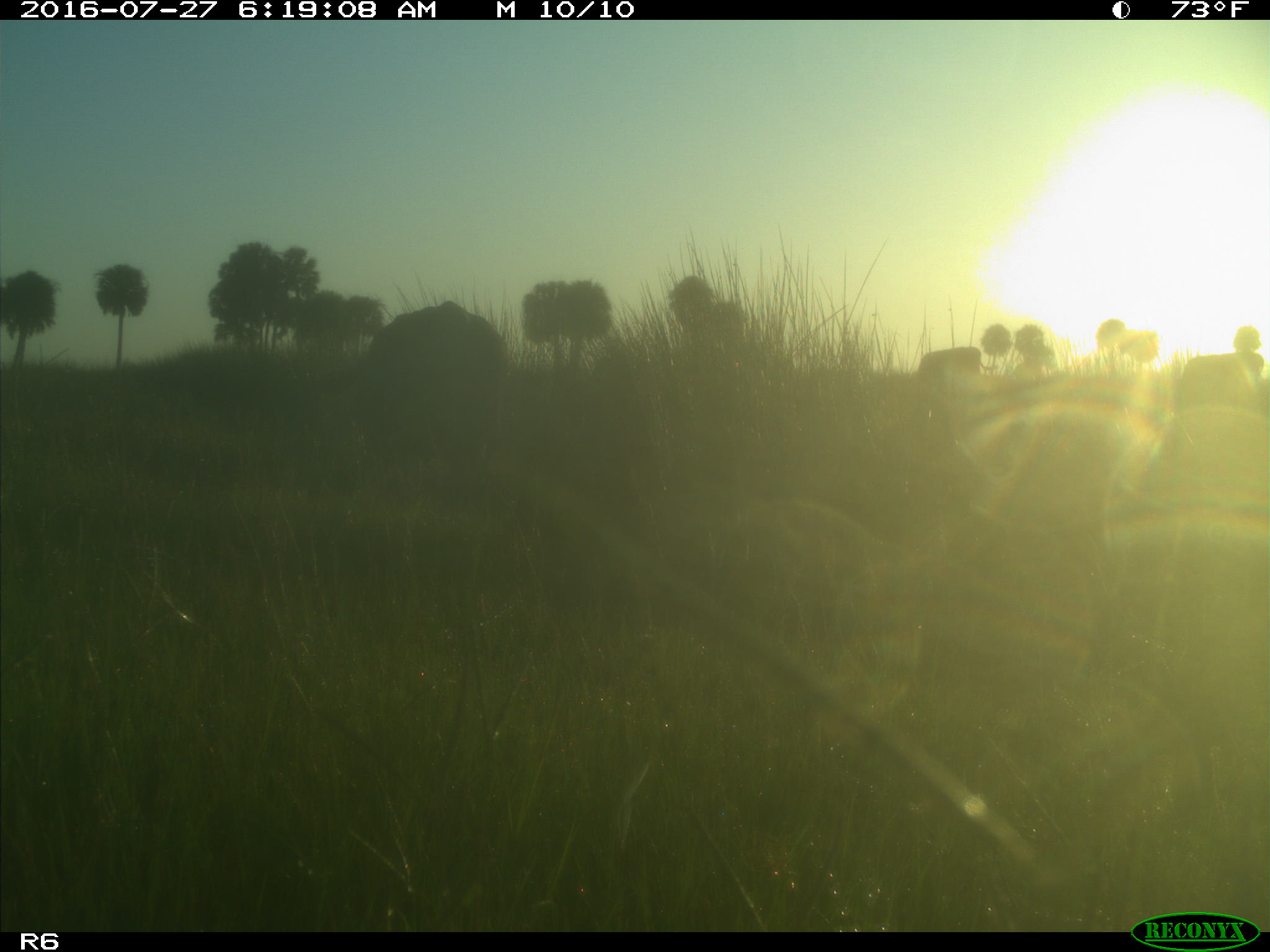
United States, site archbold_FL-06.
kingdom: Animalia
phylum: Chordata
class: Mammalia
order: Artiodactyla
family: Bovidae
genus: Bos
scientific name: Bos taurus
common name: domestic cow